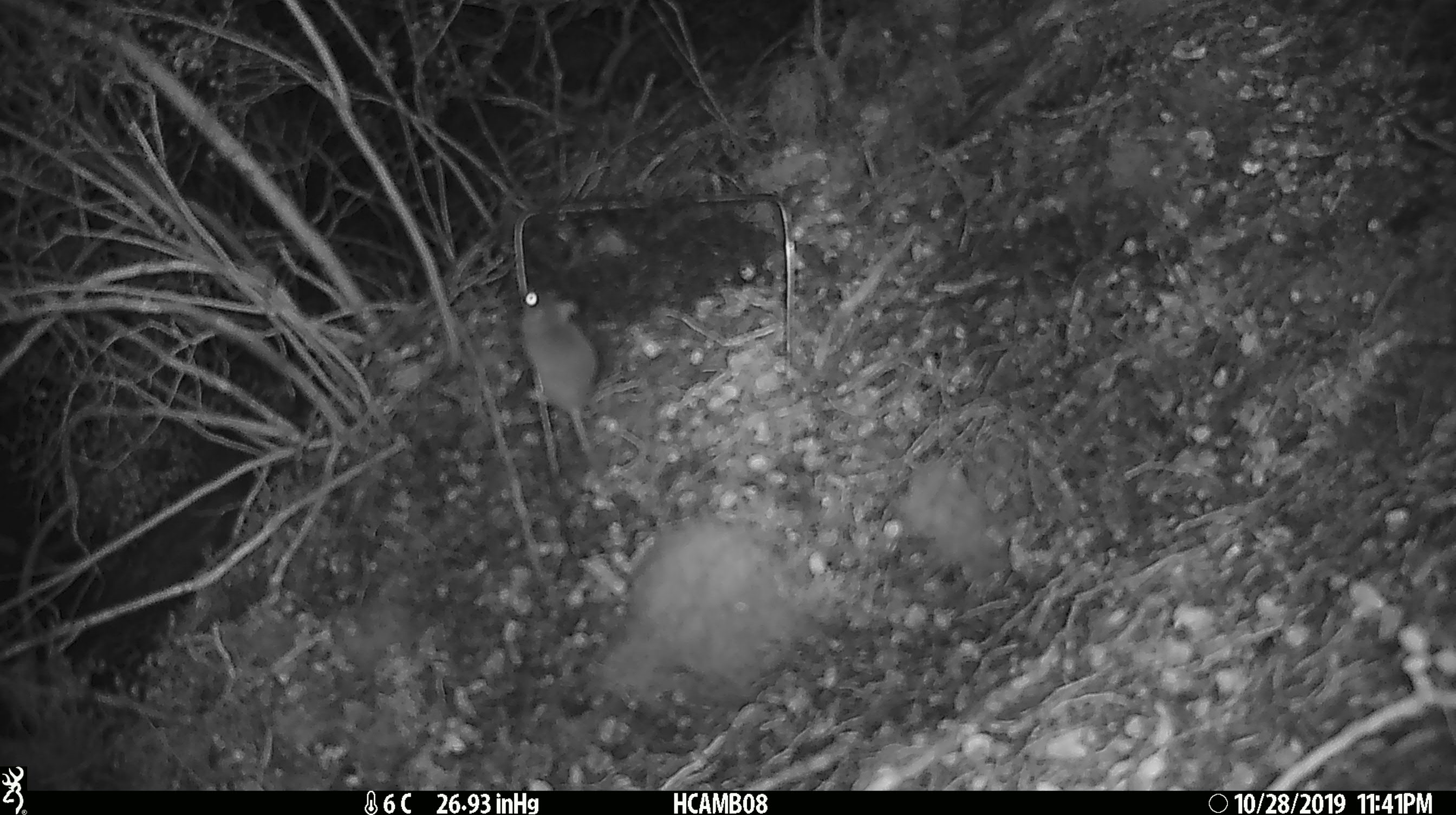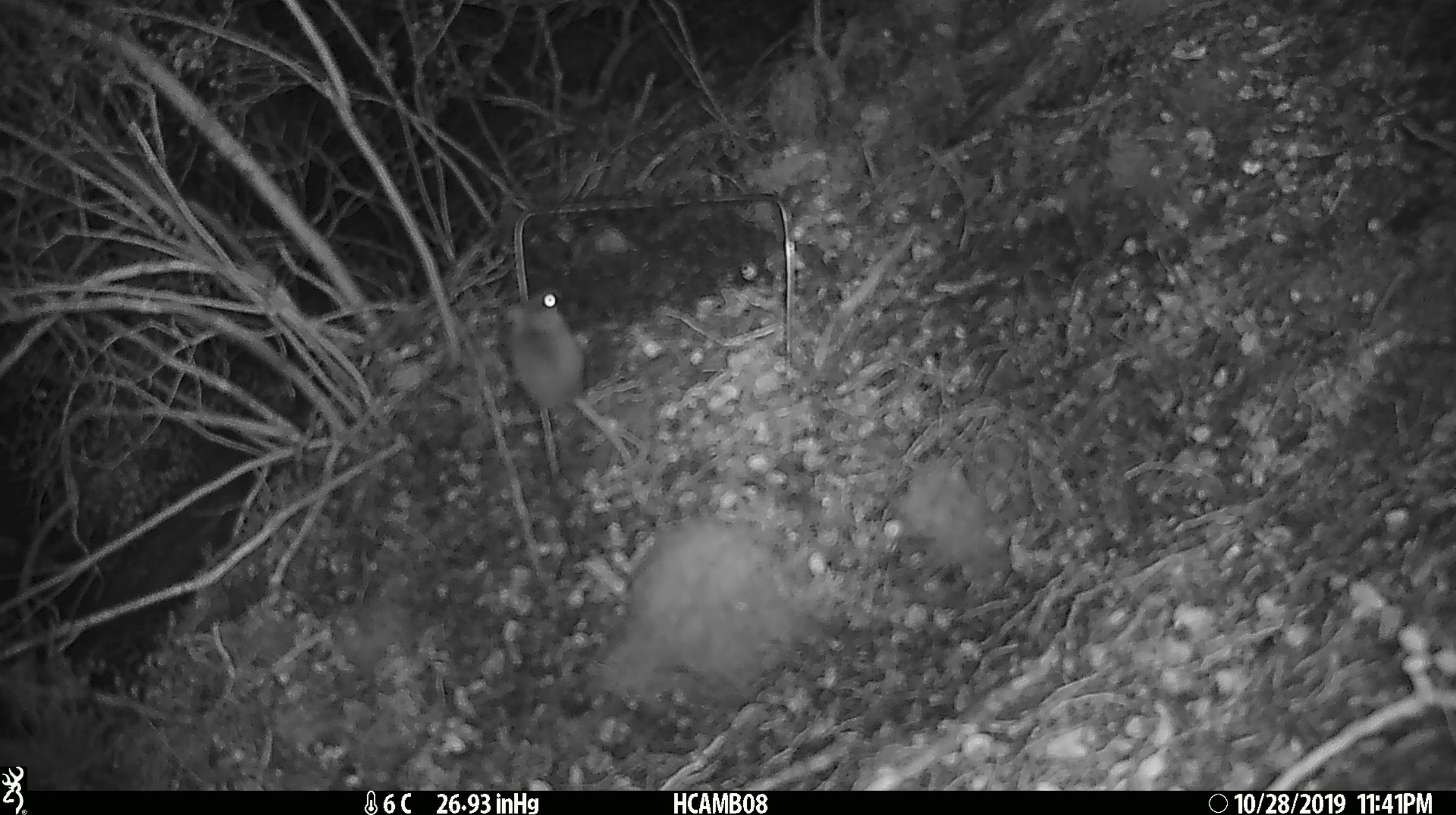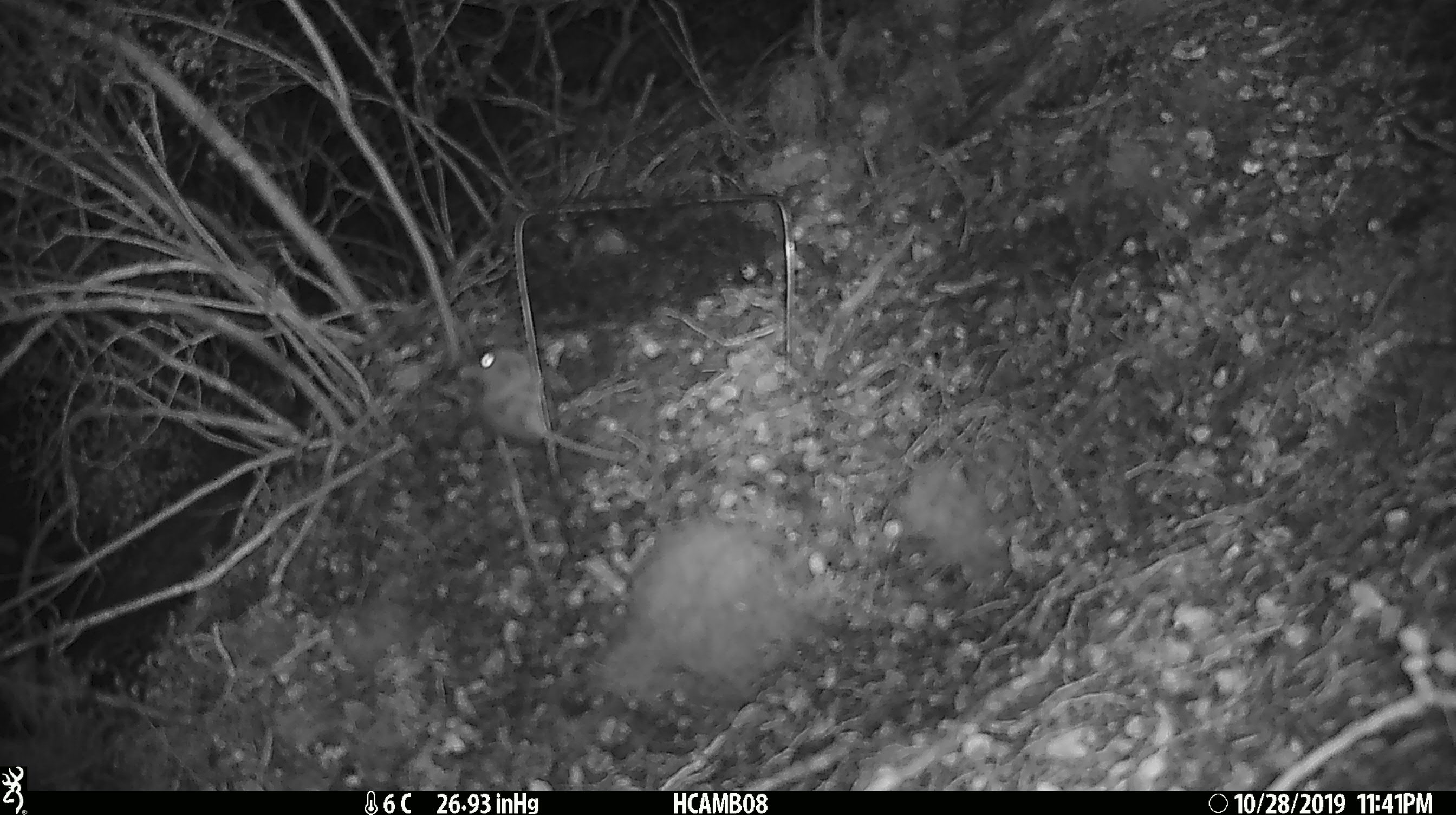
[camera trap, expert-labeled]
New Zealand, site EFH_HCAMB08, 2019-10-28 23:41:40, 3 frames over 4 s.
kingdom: Animalia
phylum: Chordata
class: Mammalia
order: Rodentia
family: Muridae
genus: Mus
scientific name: Mus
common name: mouse